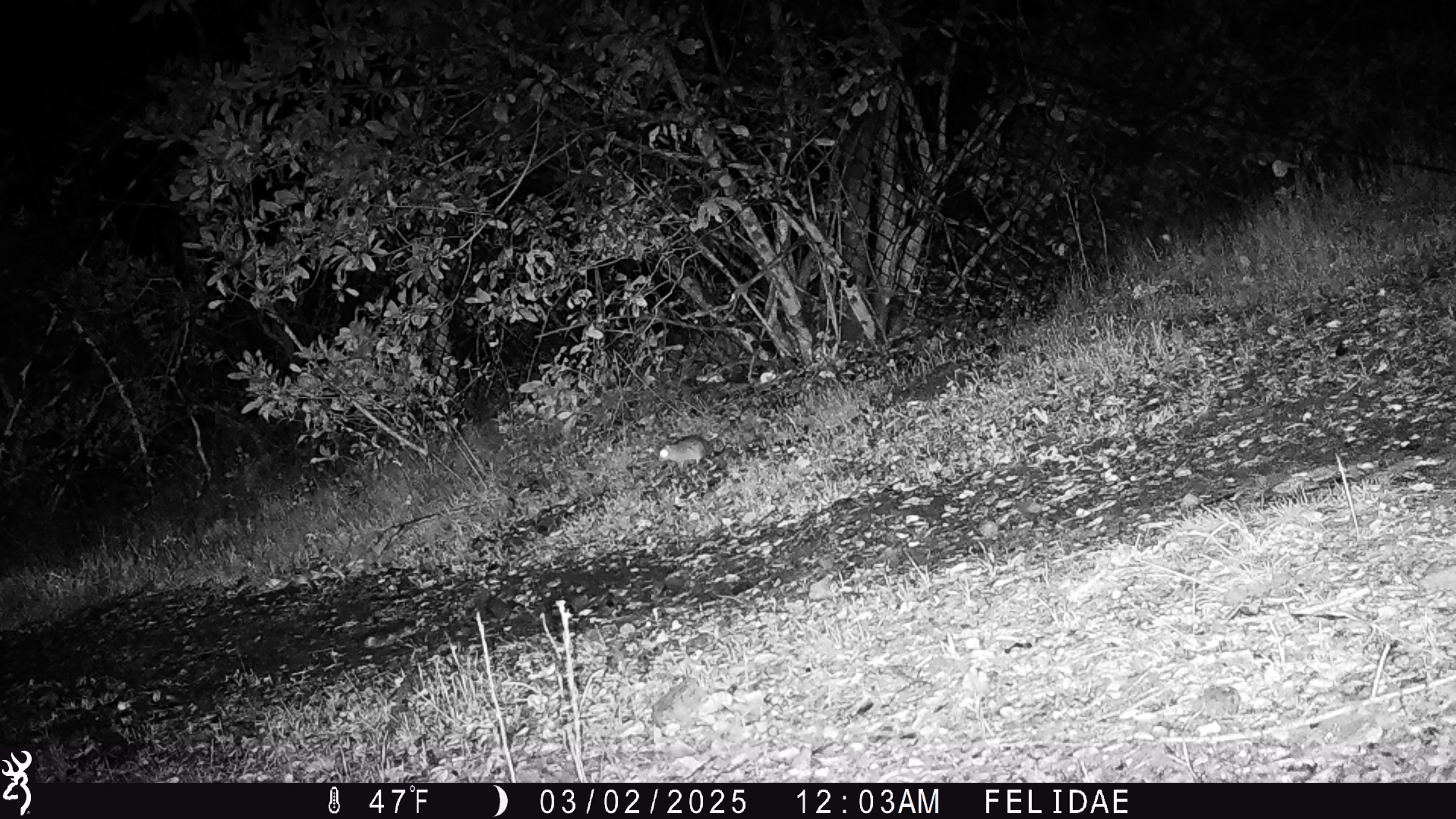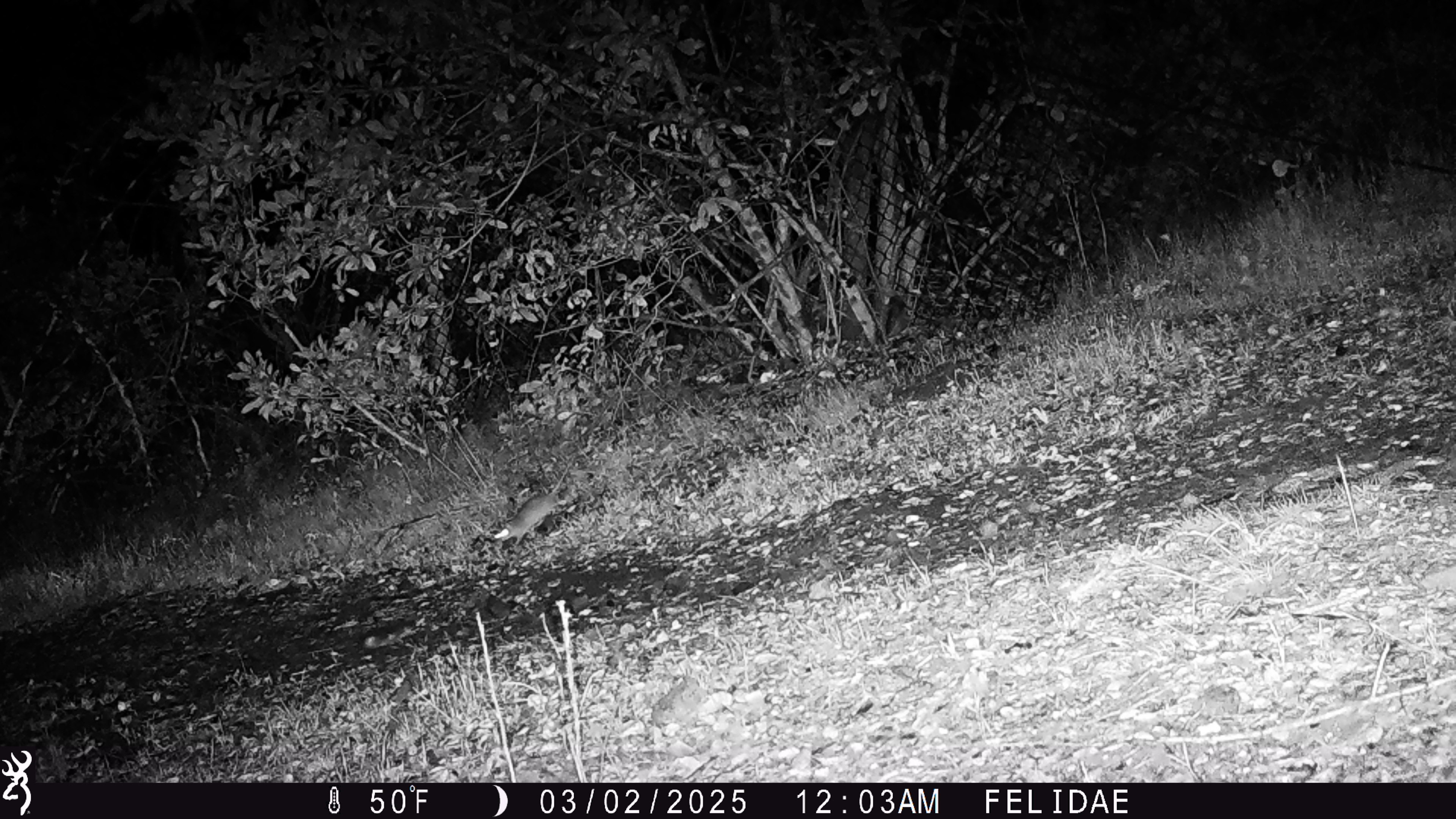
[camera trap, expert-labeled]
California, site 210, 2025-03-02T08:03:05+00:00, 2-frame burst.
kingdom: Animalia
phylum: Chordata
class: Mammalia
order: Rodentia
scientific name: Rodentia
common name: mouse or rat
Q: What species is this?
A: Mouse or rat (Rodentia).